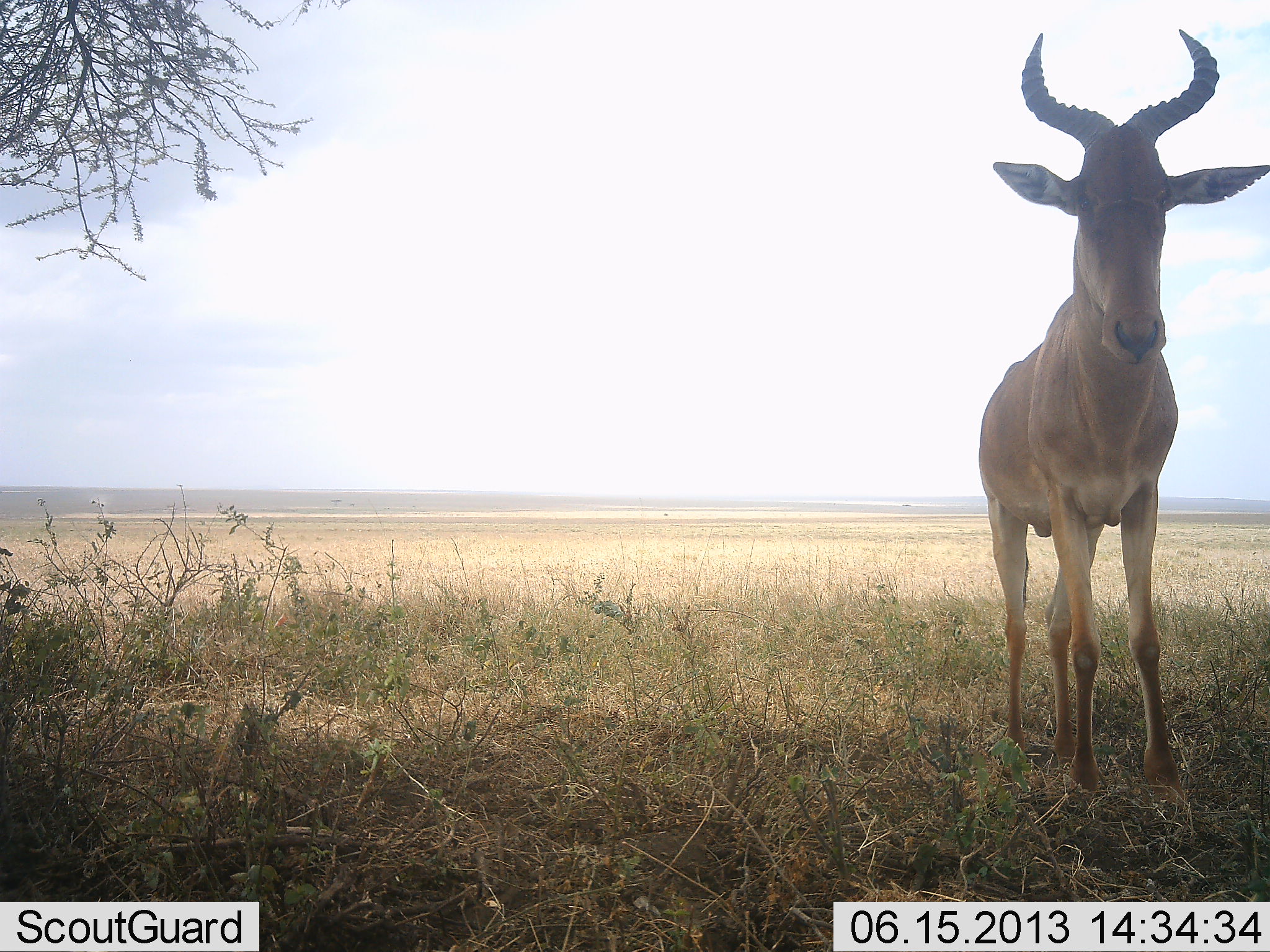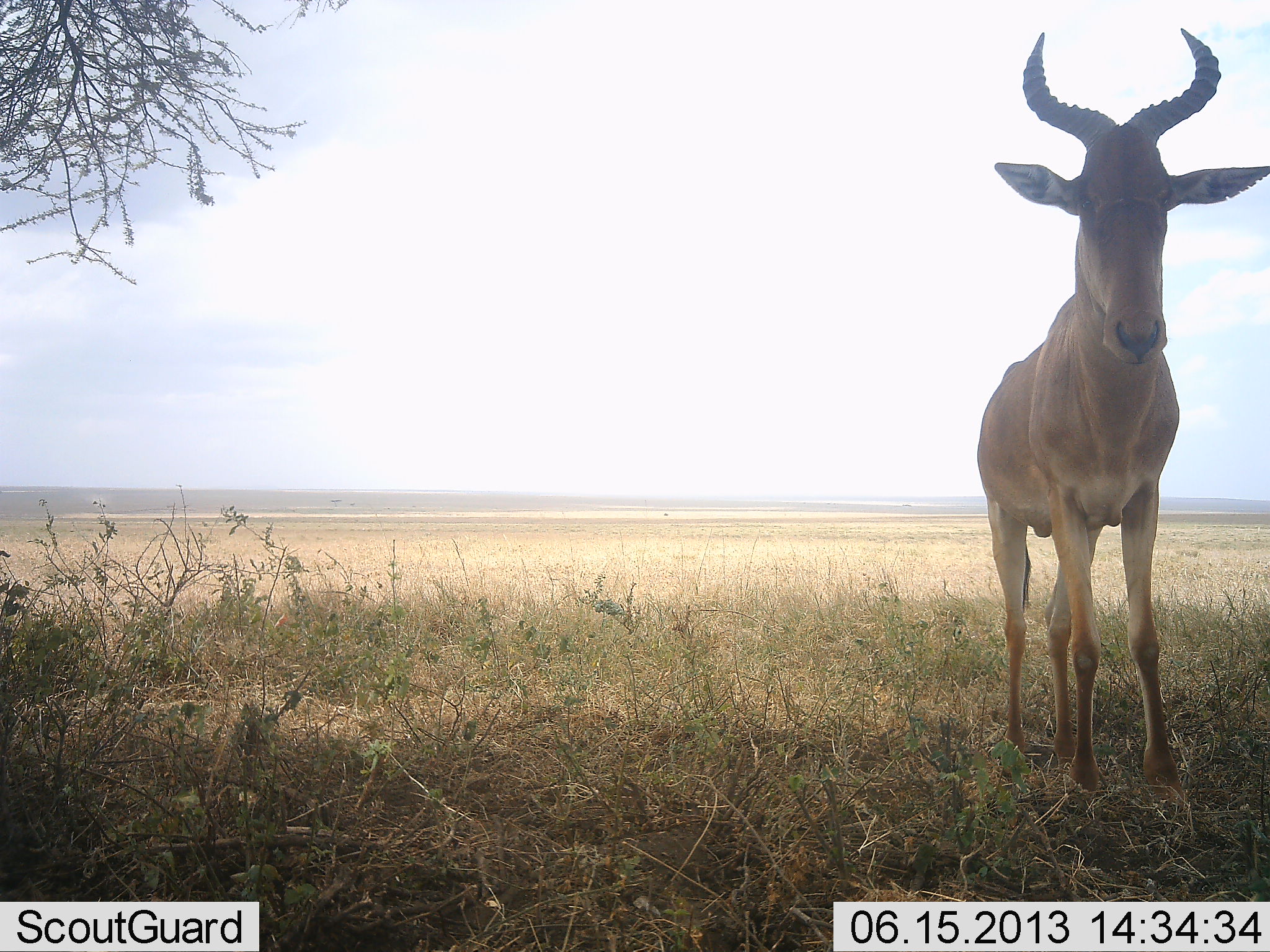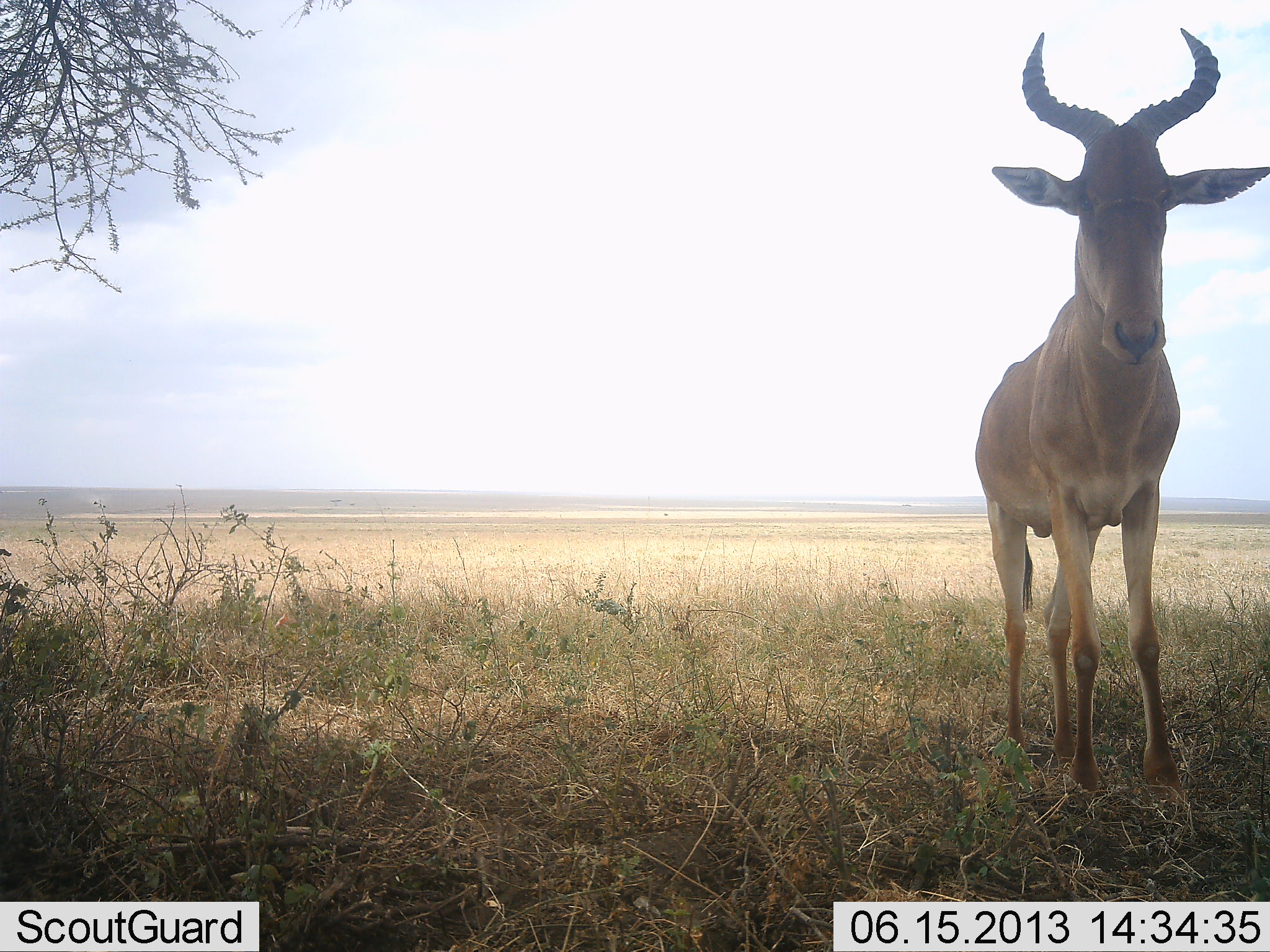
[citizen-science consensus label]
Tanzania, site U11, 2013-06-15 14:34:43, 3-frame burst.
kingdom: Animalia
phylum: Chordata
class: Mammalia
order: Artiodactyla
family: Bovidae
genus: Alcelaphus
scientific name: Alcelaphus buselaphus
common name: hartebeest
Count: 1.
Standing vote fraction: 100%.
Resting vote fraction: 10%.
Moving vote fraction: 0%.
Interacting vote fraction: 0%.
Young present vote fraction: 0%.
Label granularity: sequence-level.